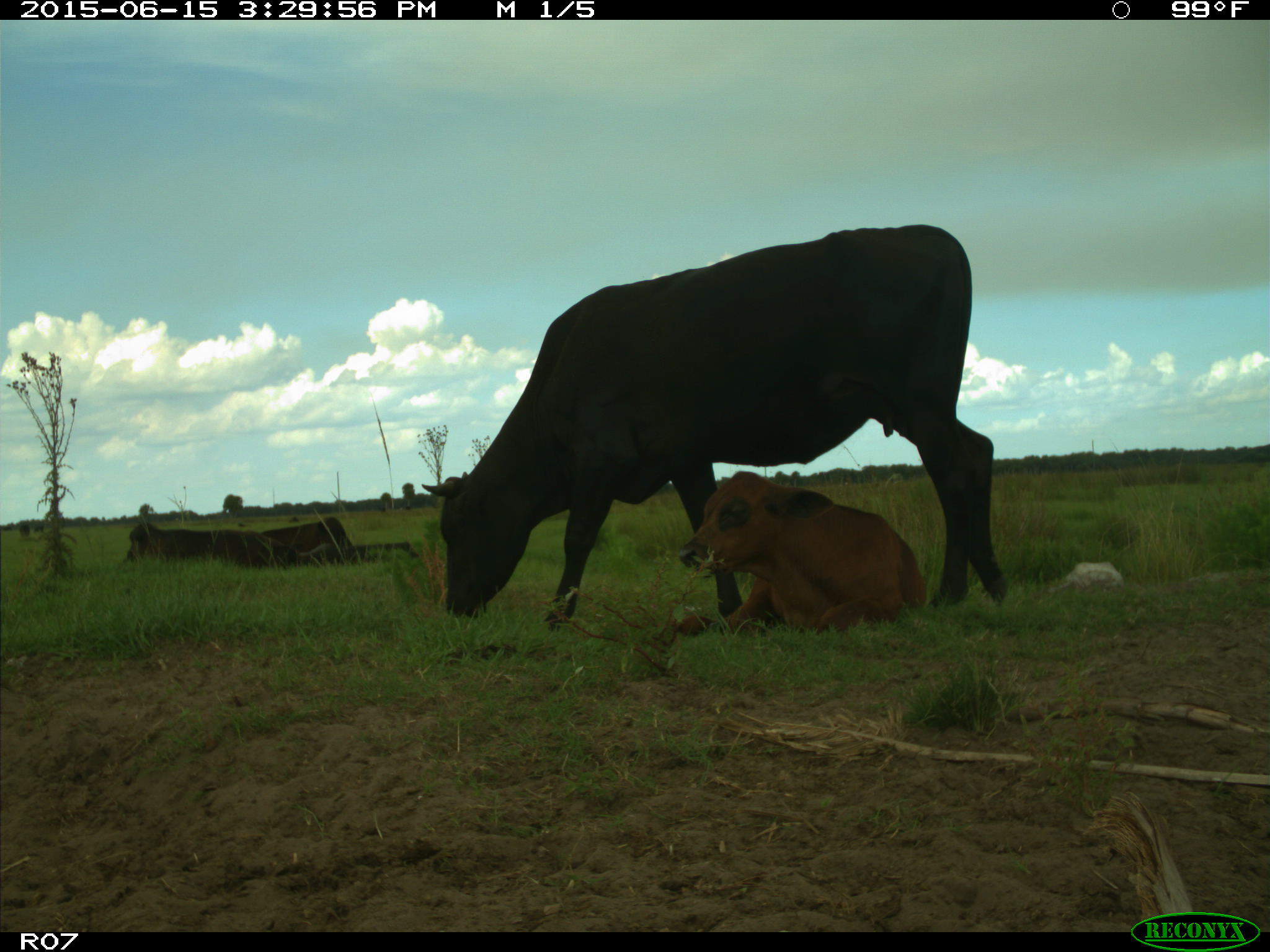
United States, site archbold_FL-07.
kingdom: Animalia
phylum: Chordata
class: Mammalia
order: Artiodactyla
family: Bovidae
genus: Bos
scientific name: Bos taurus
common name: domestic cow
Bos taurus (domestic cow).